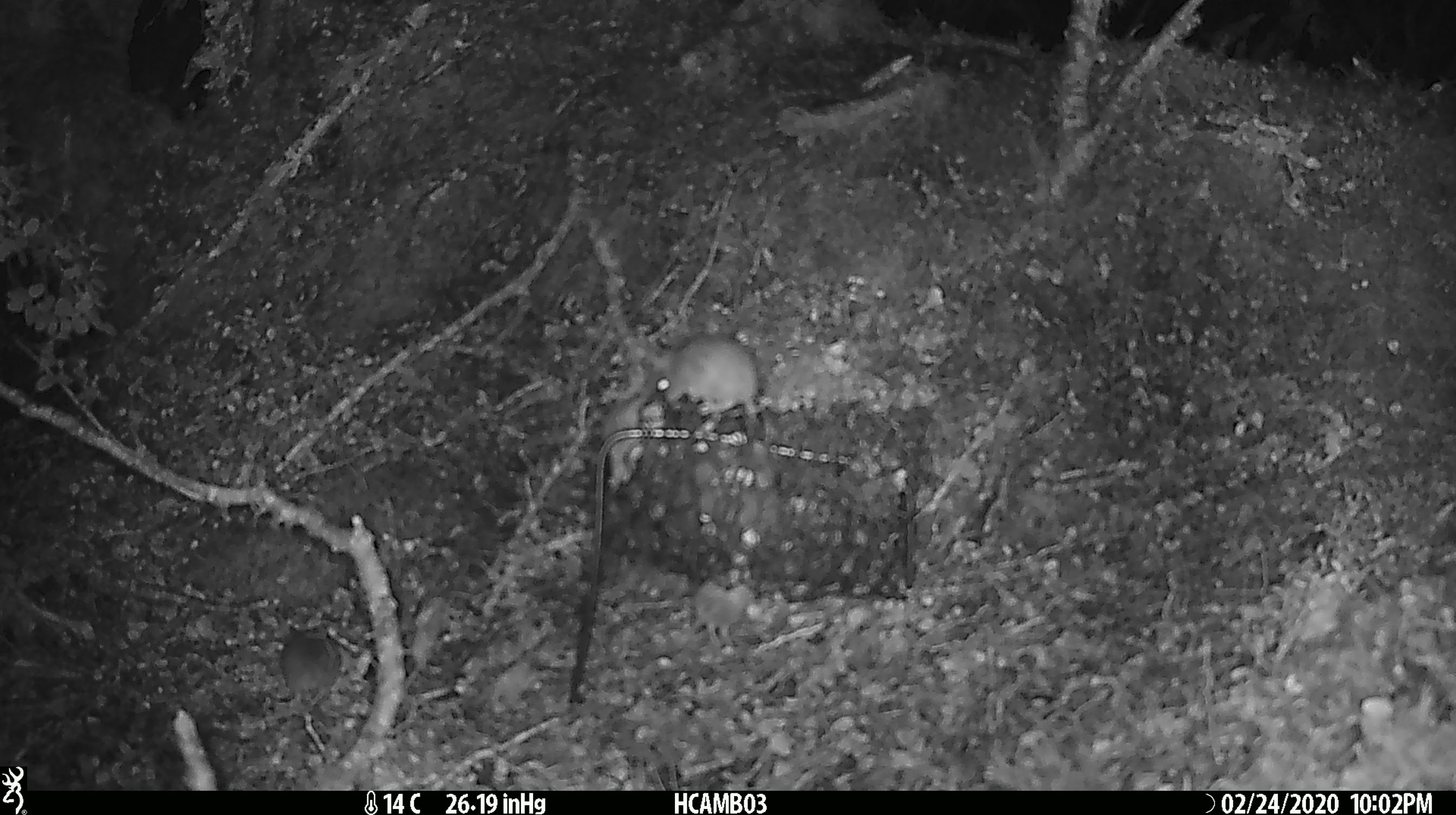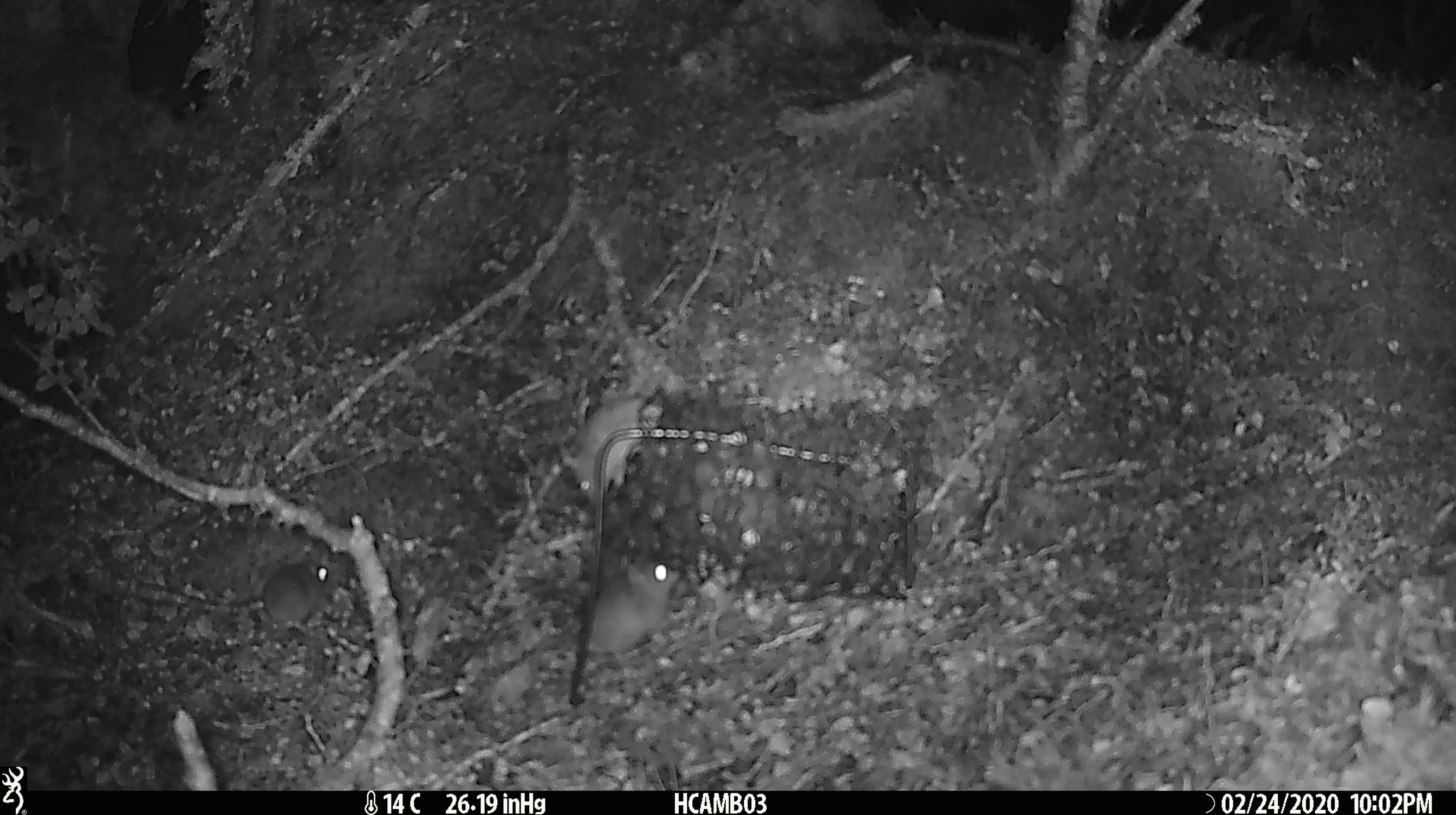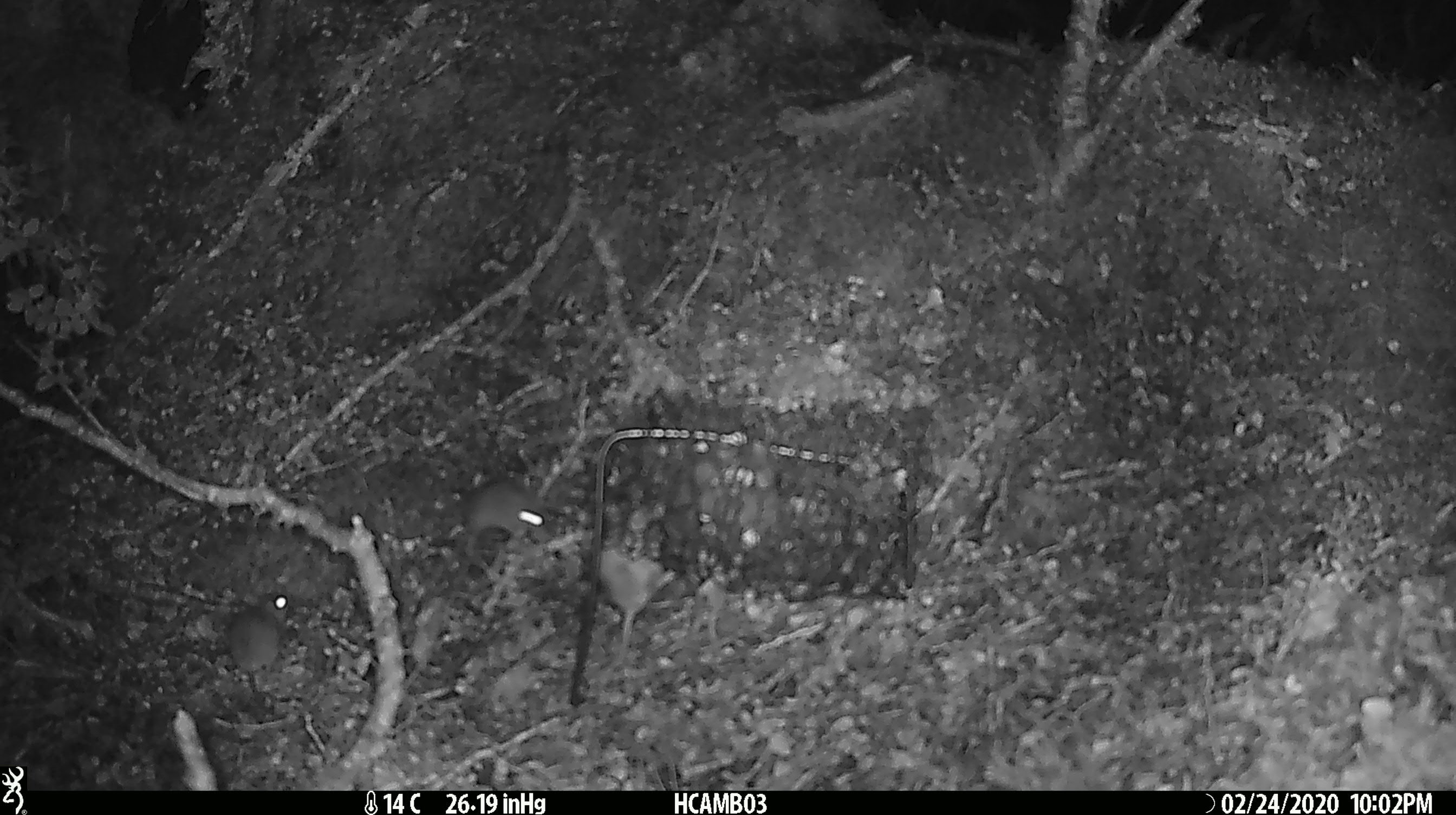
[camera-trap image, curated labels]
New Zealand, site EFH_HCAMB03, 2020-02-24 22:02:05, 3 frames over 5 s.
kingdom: Animalia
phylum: Chordata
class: Mammalia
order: Rodentia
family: Muridae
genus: Mus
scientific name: Mus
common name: mouse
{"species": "mouse (Mus)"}